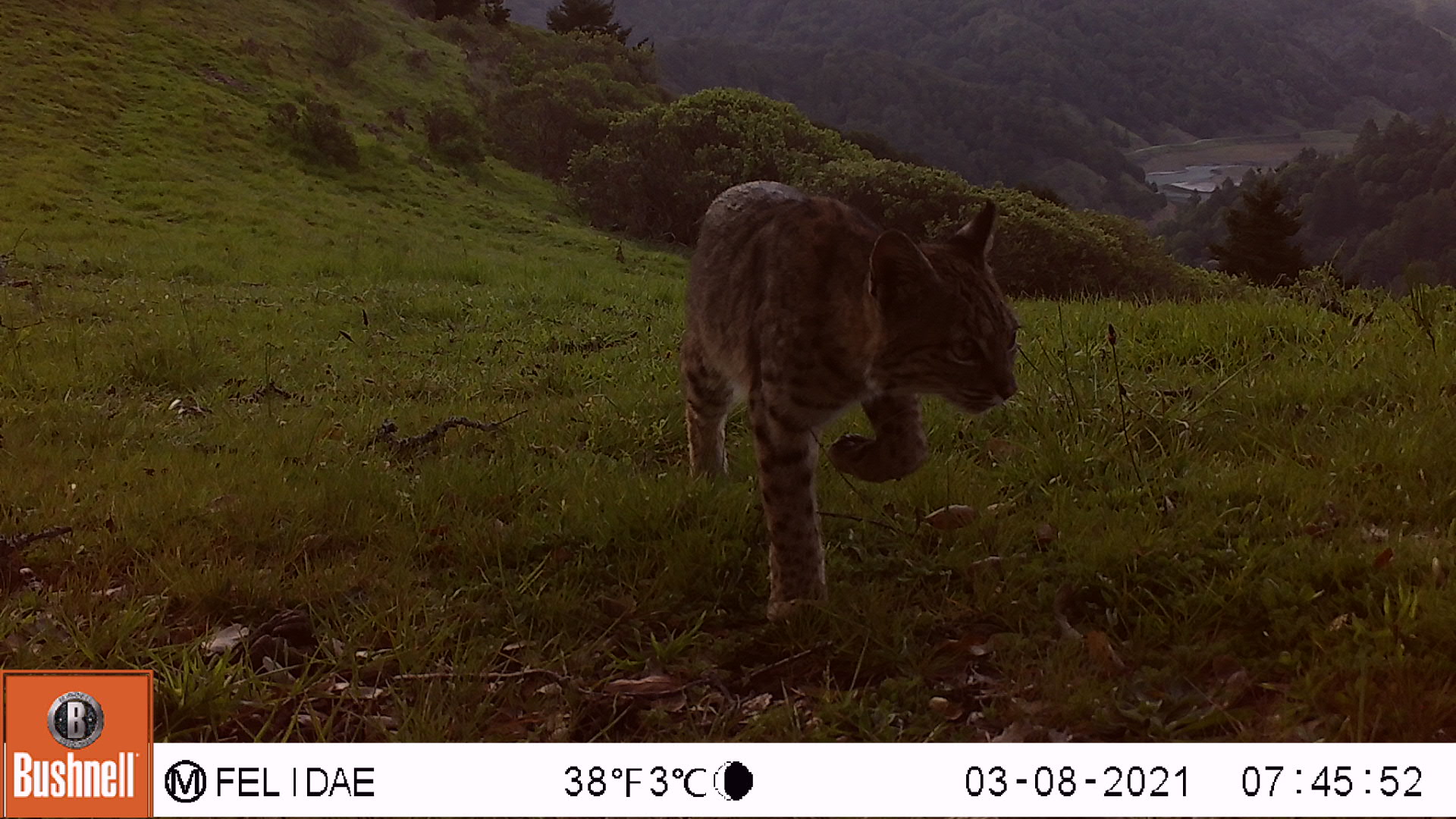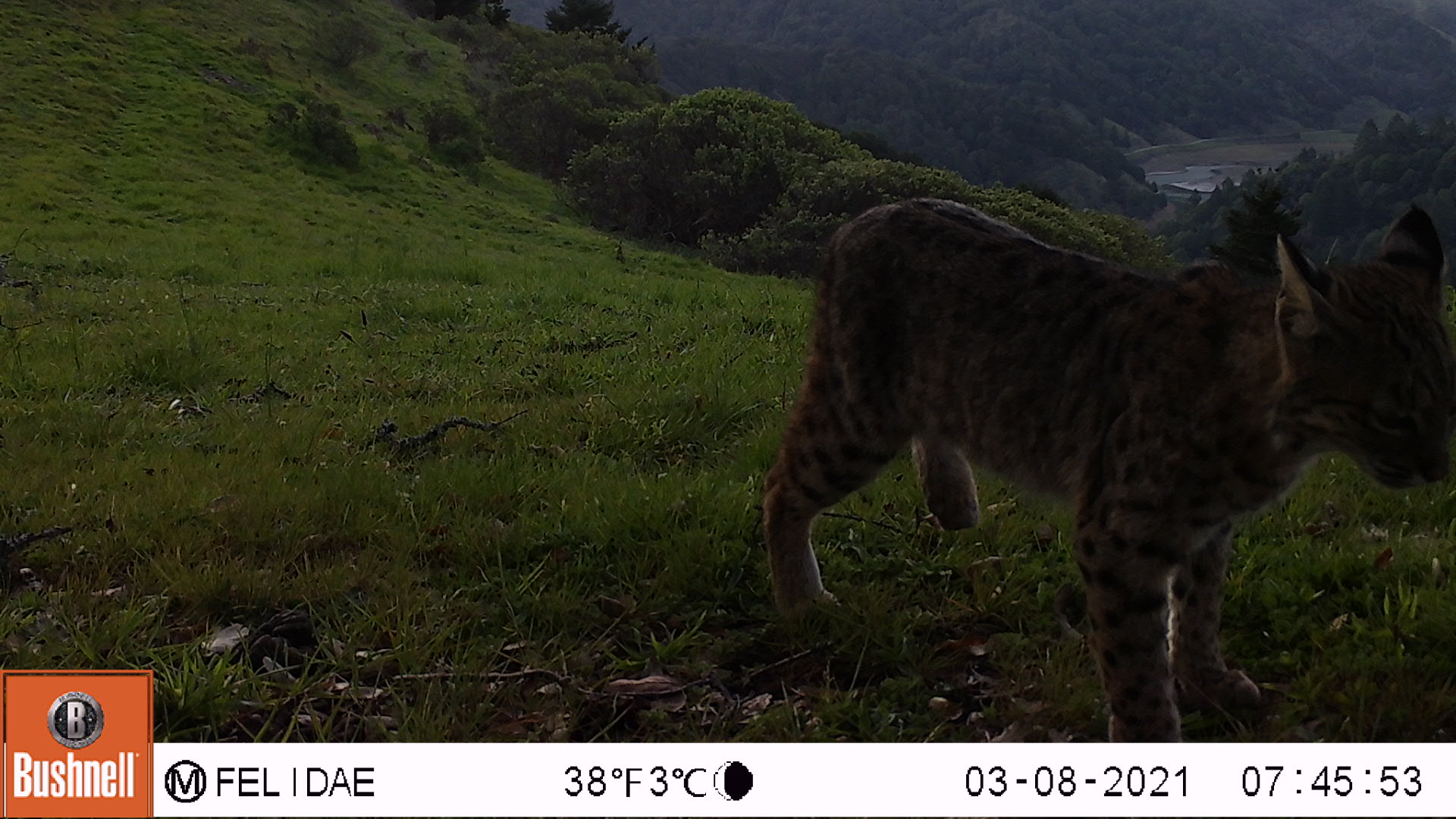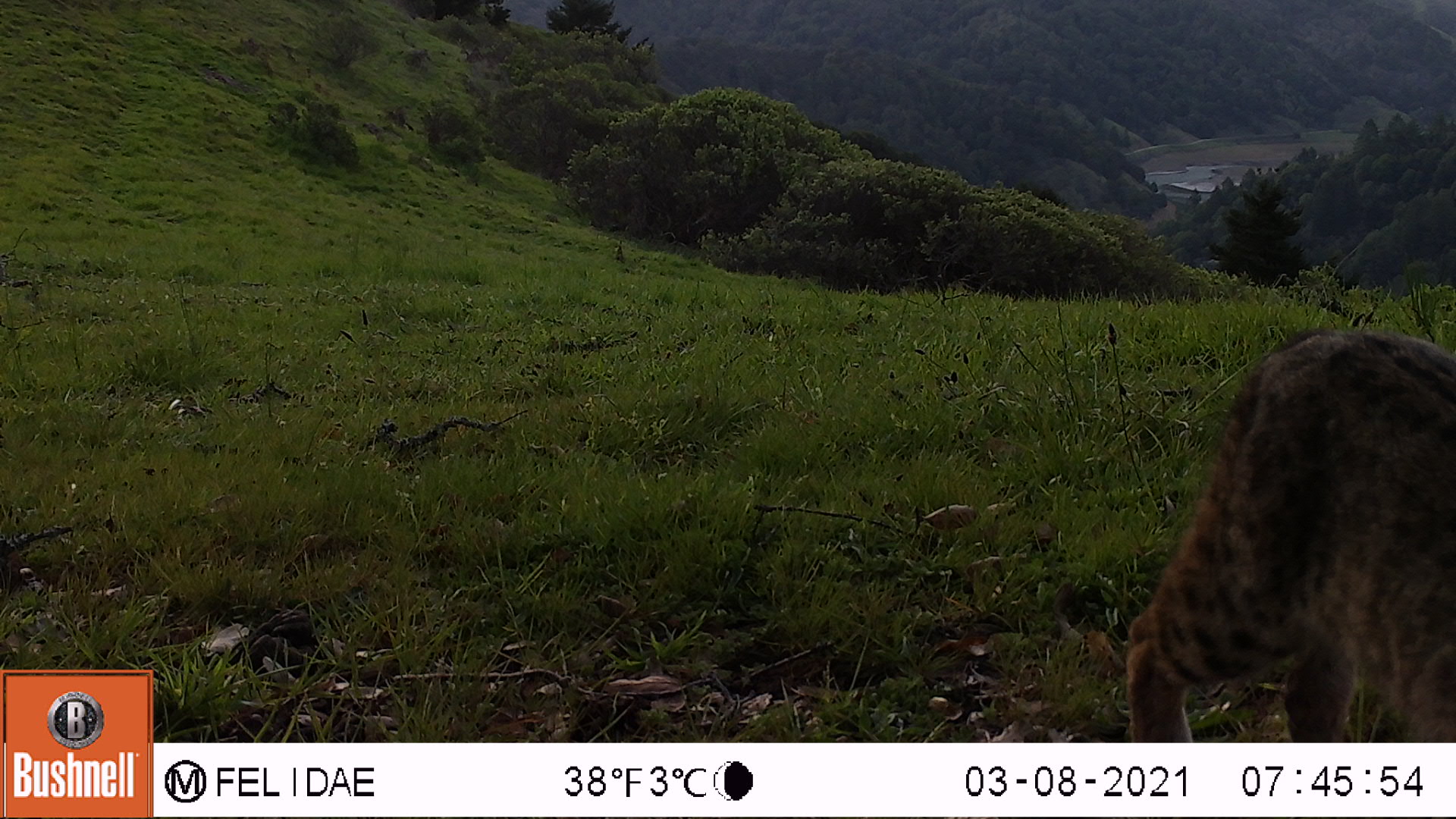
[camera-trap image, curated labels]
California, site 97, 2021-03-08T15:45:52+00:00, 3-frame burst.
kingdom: Animalia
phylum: Chordata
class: Mammalia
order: Carnivora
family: Felidae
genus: Lynx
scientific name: Lynx rufus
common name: bobcat